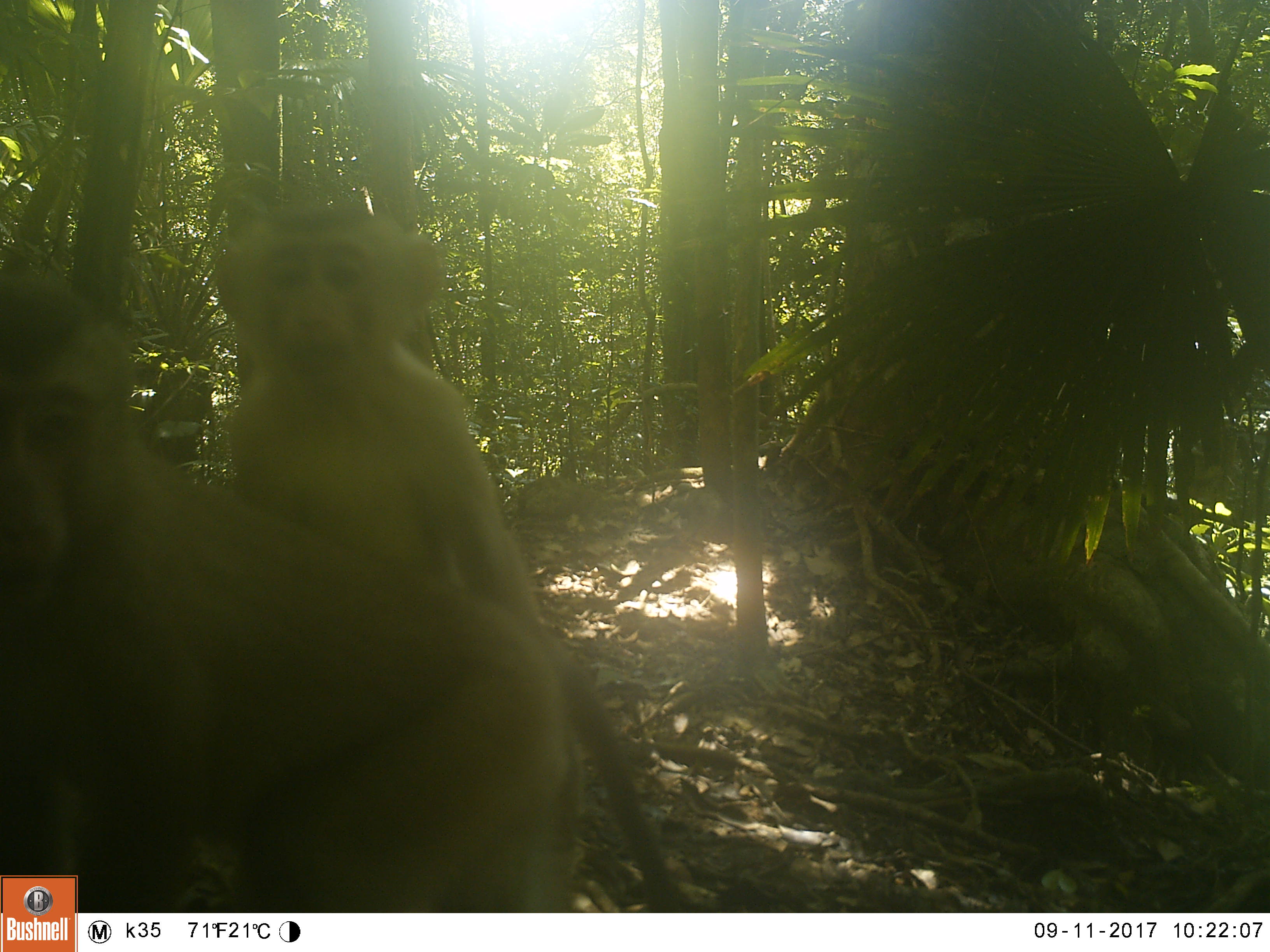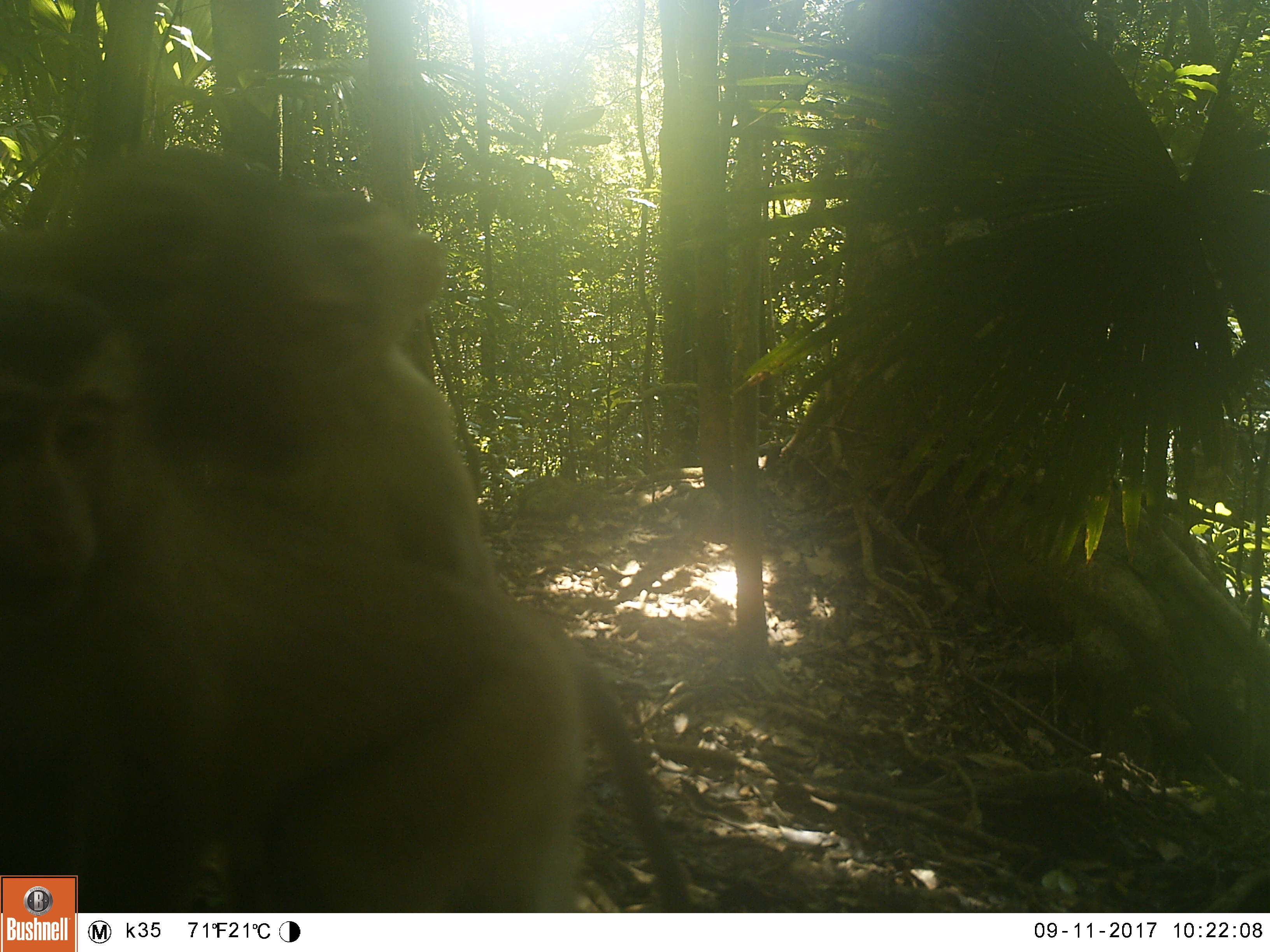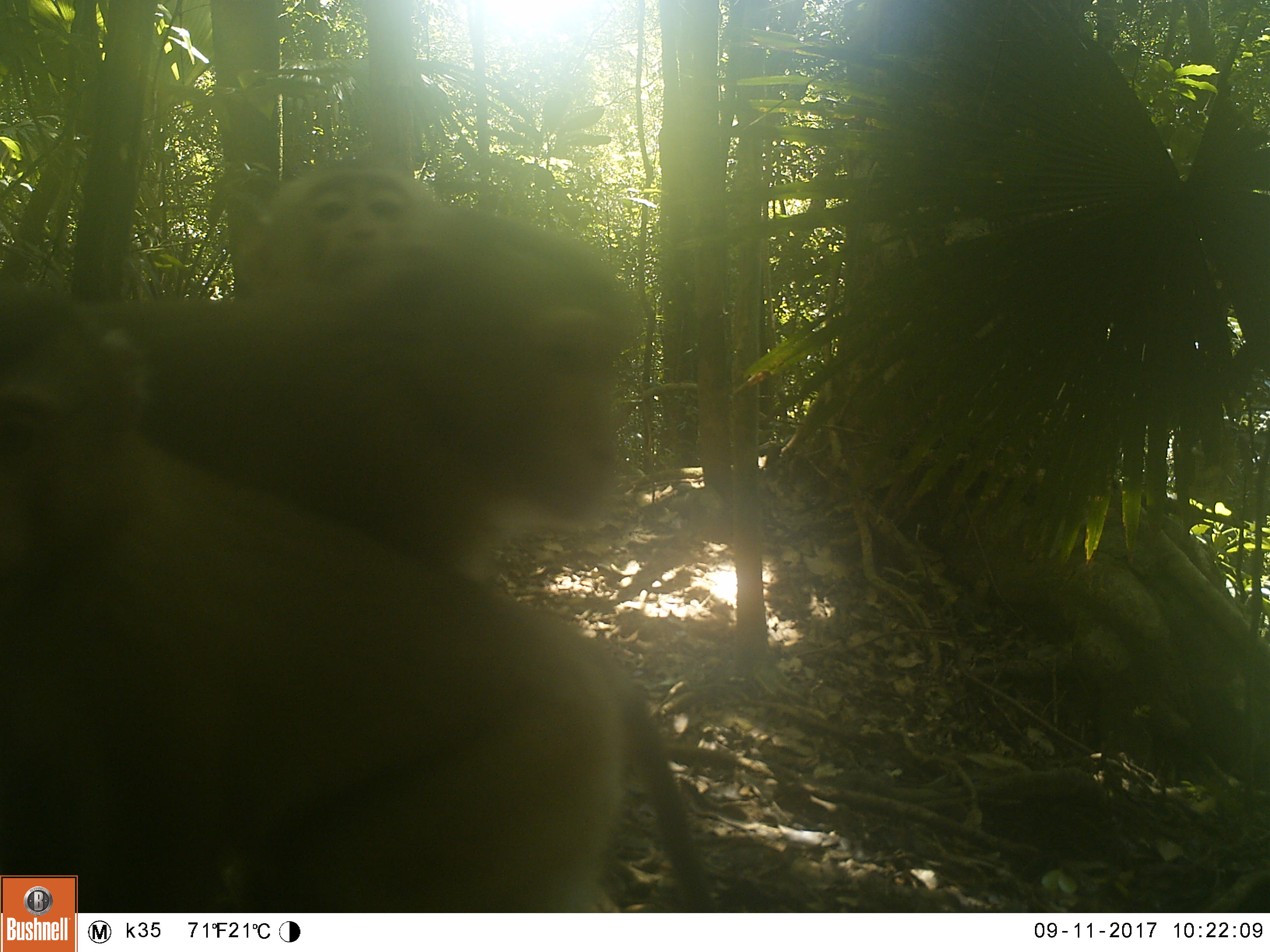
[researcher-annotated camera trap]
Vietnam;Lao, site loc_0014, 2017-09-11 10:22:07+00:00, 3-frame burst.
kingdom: Animalia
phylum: Chordata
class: Mammalia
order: Primates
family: Cercopithecidae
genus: Macaca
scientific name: Macaca nemestrina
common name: pig-tailed macaque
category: pig tailed macaque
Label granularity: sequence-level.